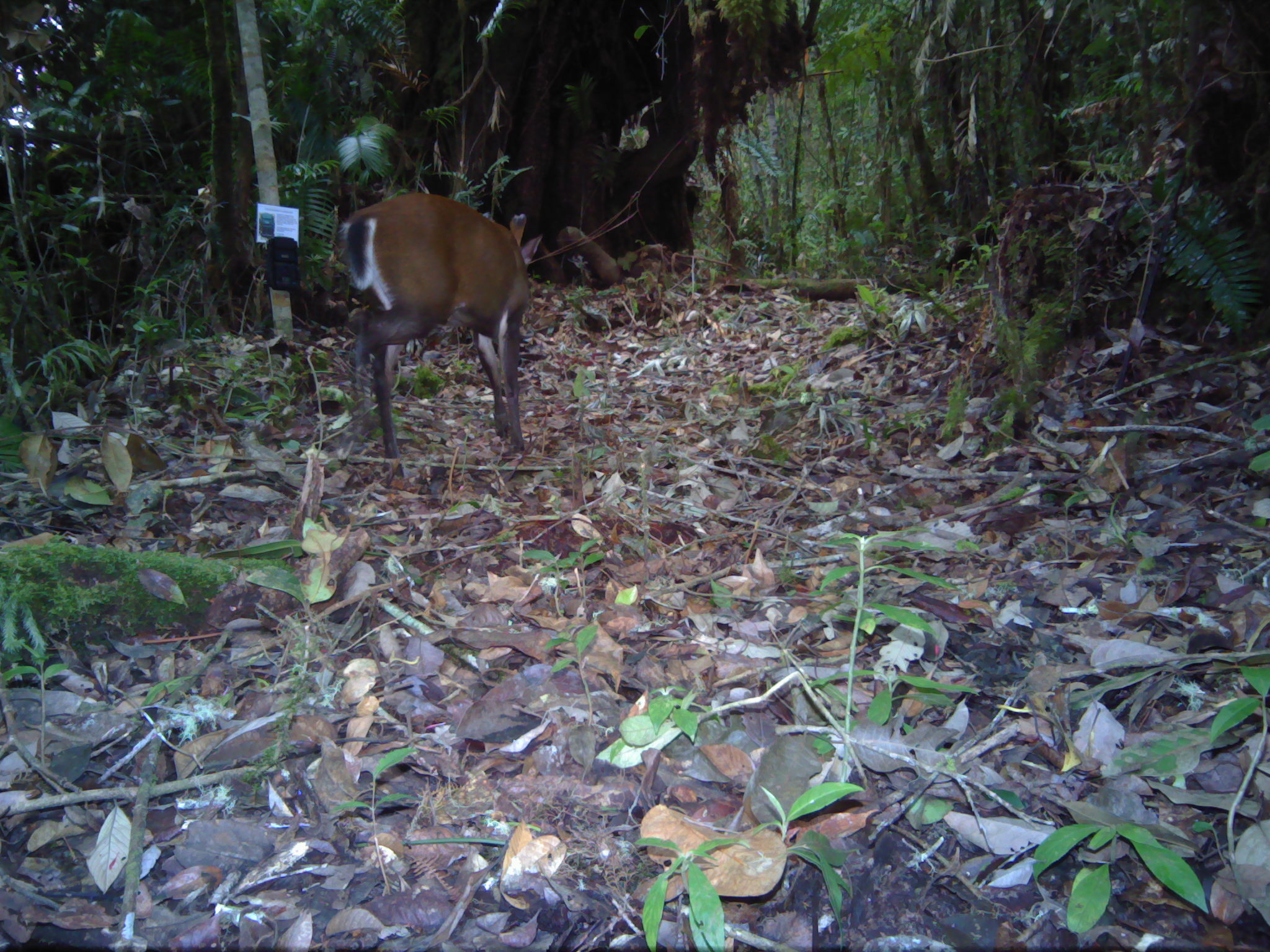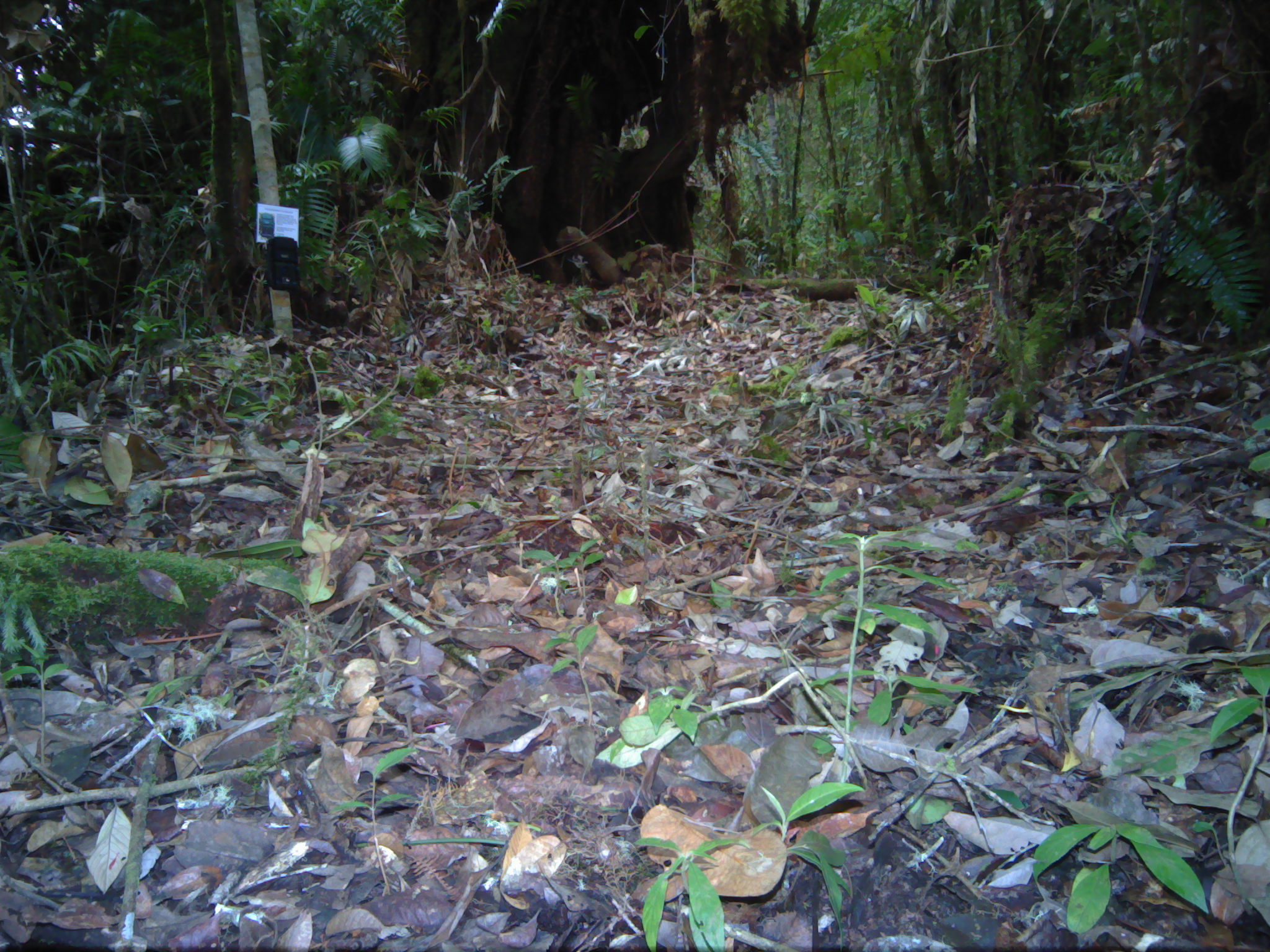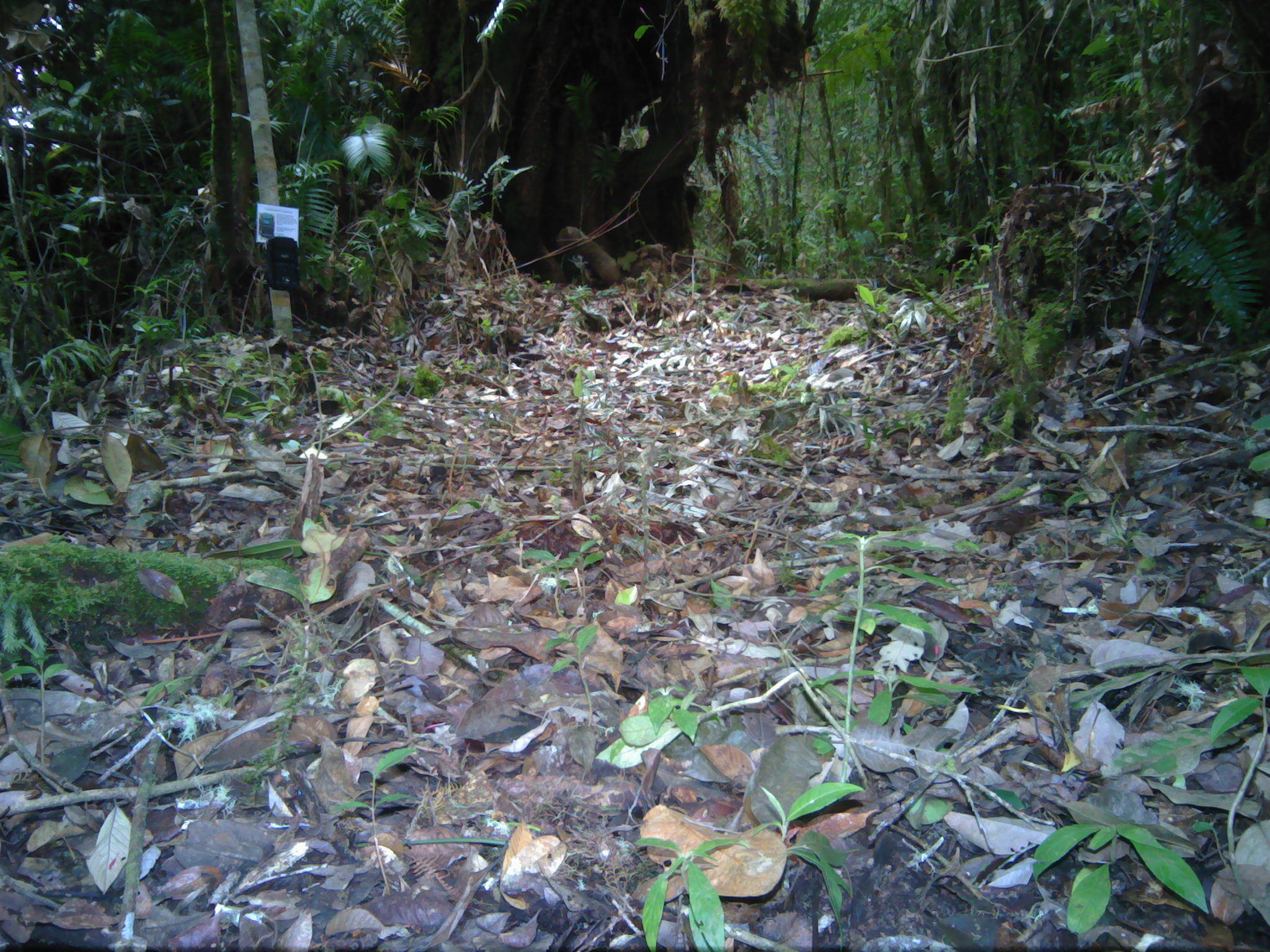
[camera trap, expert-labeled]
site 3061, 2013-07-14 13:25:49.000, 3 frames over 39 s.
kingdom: Animalia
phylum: Chordata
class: Mammalia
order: Artiodactyla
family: Cervidae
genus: Muntiacus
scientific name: Muntiacus muntjak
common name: southern red muntjac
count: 1